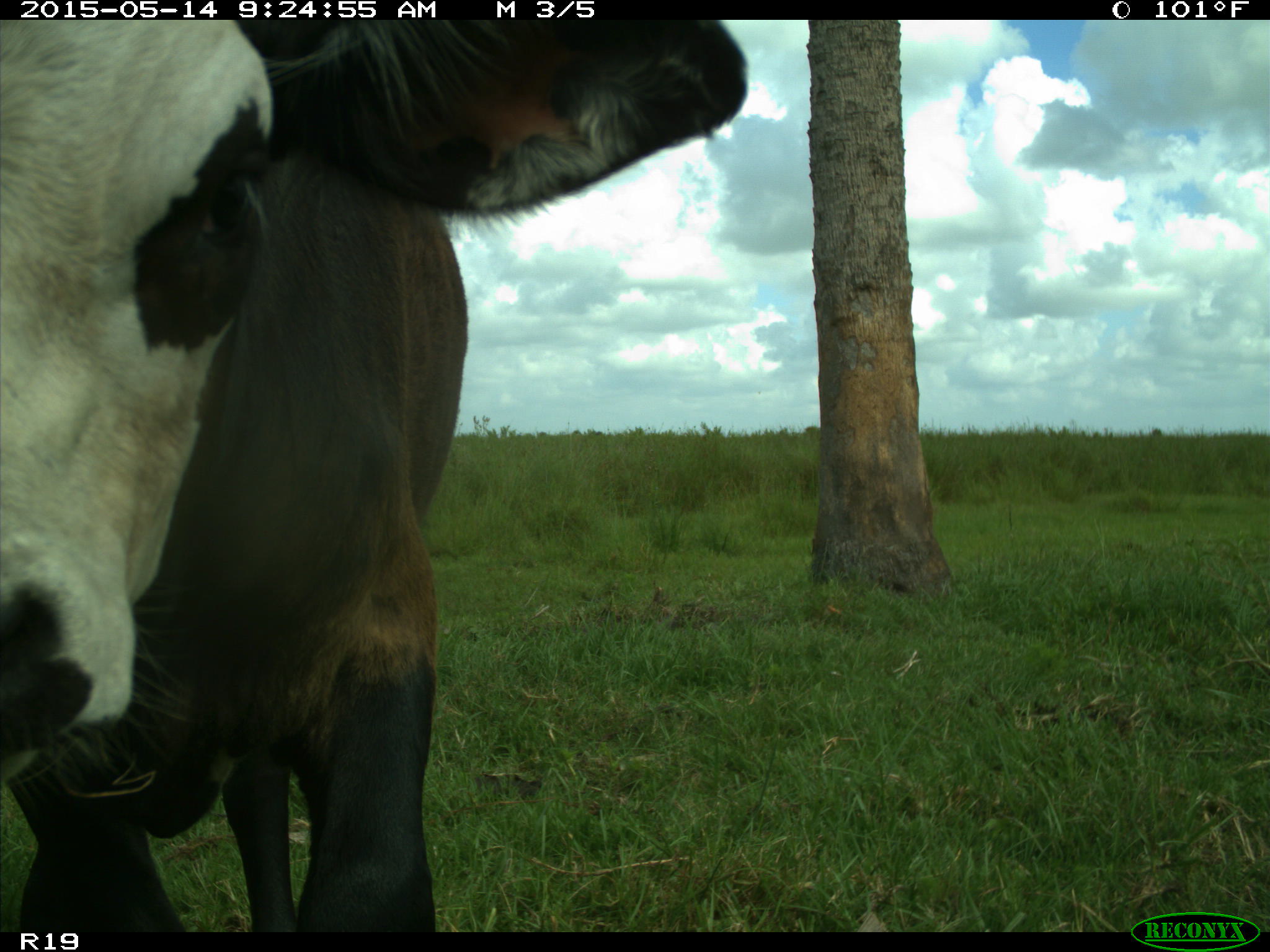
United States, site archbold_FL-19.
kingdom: Animalia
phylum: Chordata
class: Mammalia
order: Artiodactyla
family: Bovidae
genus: Bos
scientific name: Bos taurus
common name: domestic cow